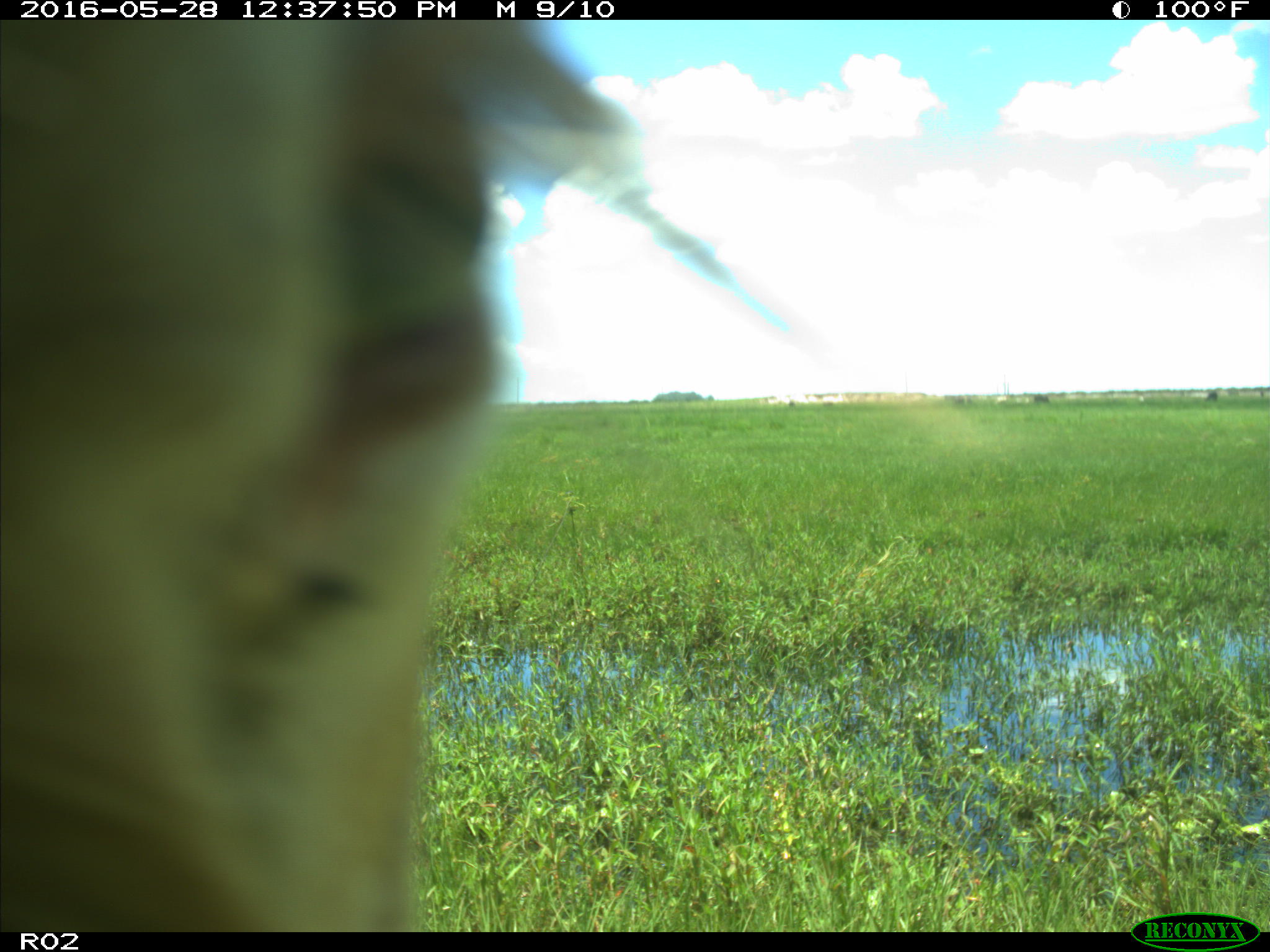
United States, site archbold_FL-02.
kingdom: Animalia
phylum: Chordata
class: Mammalia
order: Artiodactyla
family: Bovidae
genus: Bos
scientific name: Bos taurus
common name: domestic cow